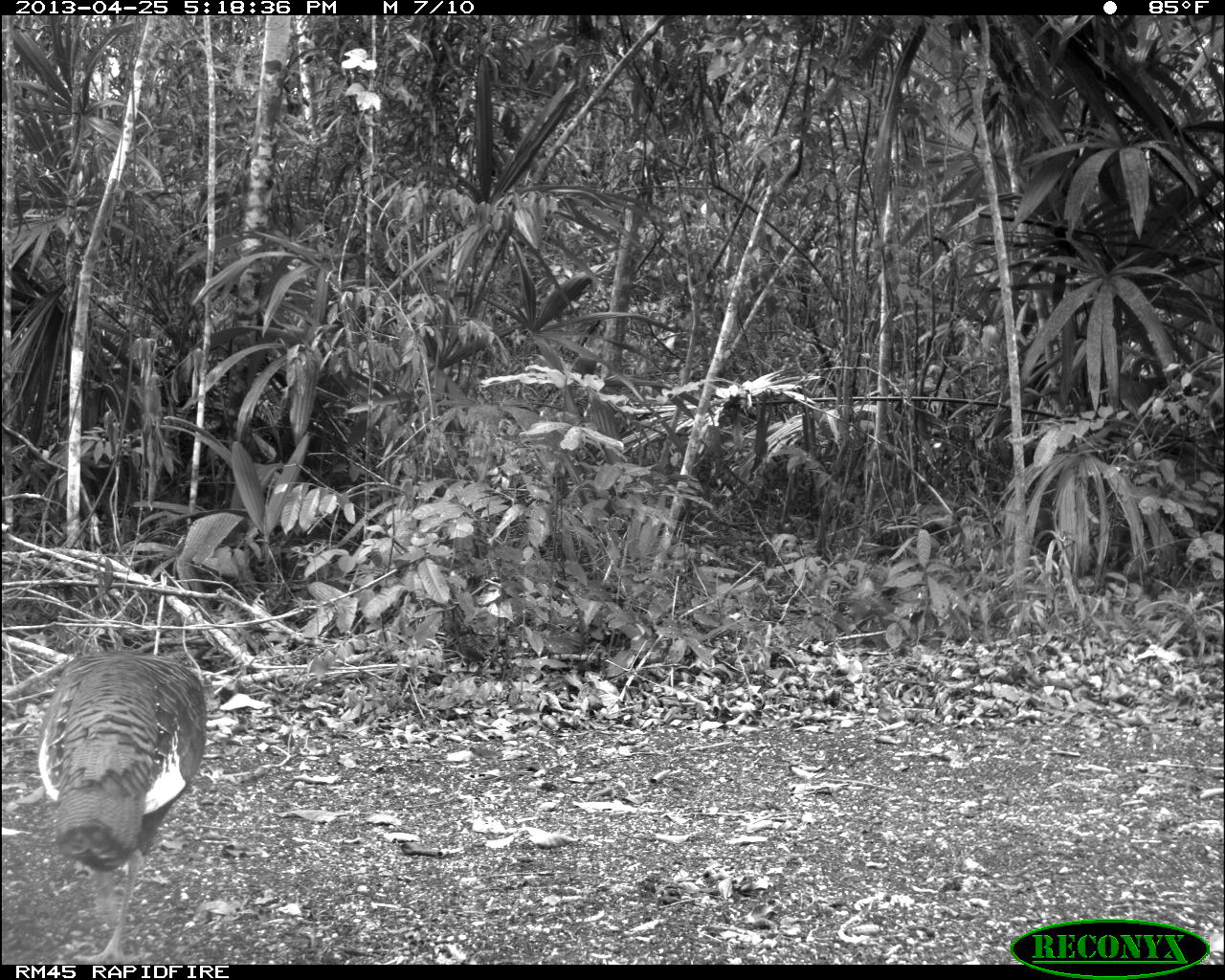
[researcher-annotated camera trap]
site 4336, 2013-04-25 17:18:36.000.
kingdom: Animalia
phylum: Chordata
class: Aves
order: Galliformes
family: Phasianidae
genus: Meleagris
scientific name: Meleagris ocellata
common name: ocellated turkey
Meleagris ocellata (ocellated turkey), count 1.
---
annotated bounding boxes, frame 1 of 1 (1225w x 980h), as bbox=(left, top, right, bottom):
meleagris ocellata: bbox=(34, 648, 207, 964)